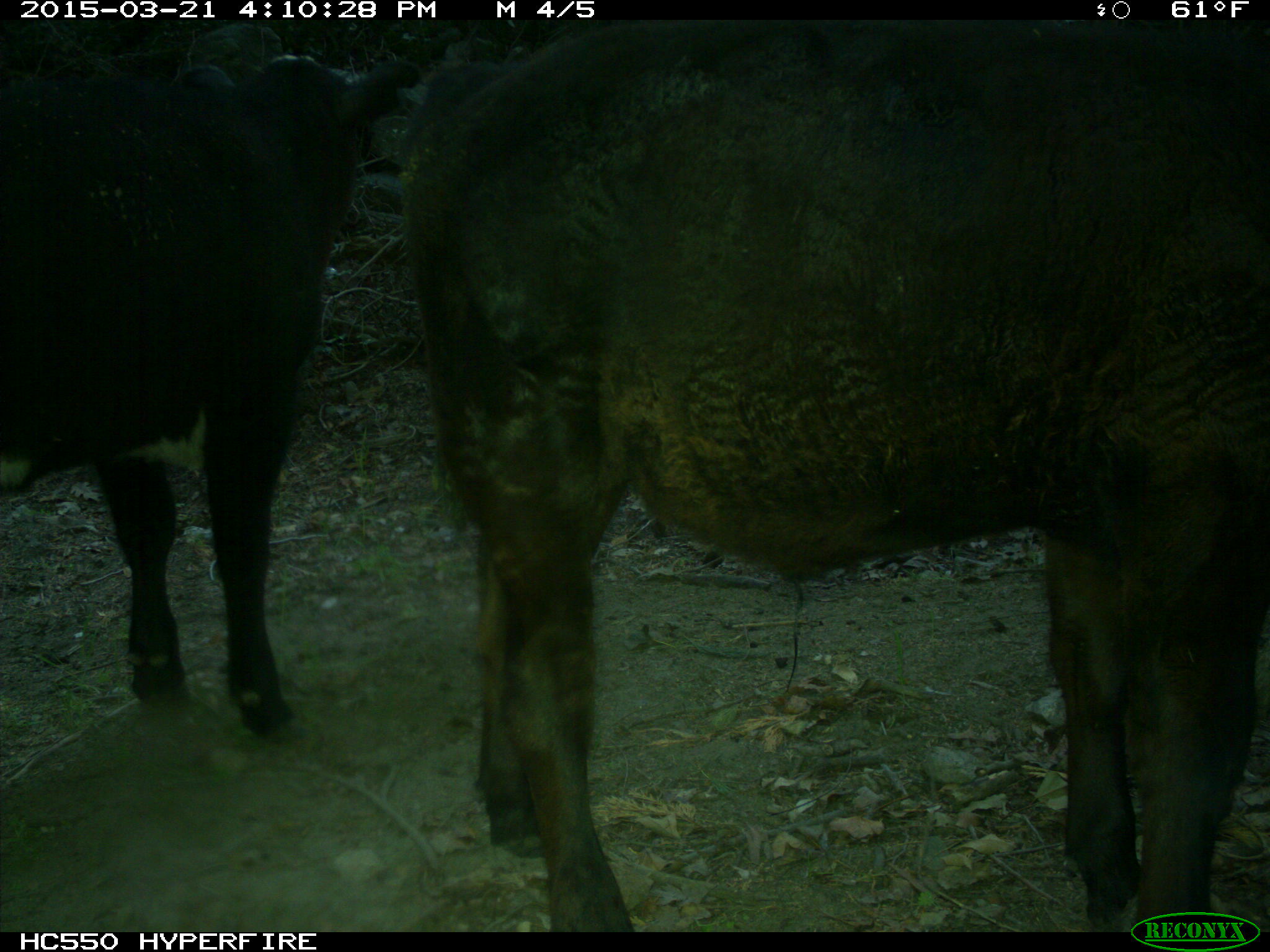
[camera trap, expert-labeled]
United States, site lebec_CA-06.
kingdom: Animalia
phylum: Chordata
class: Mammalia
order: Artiodactyla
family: Bovidae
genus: Bos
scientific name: Bos taurus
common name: domestic cow